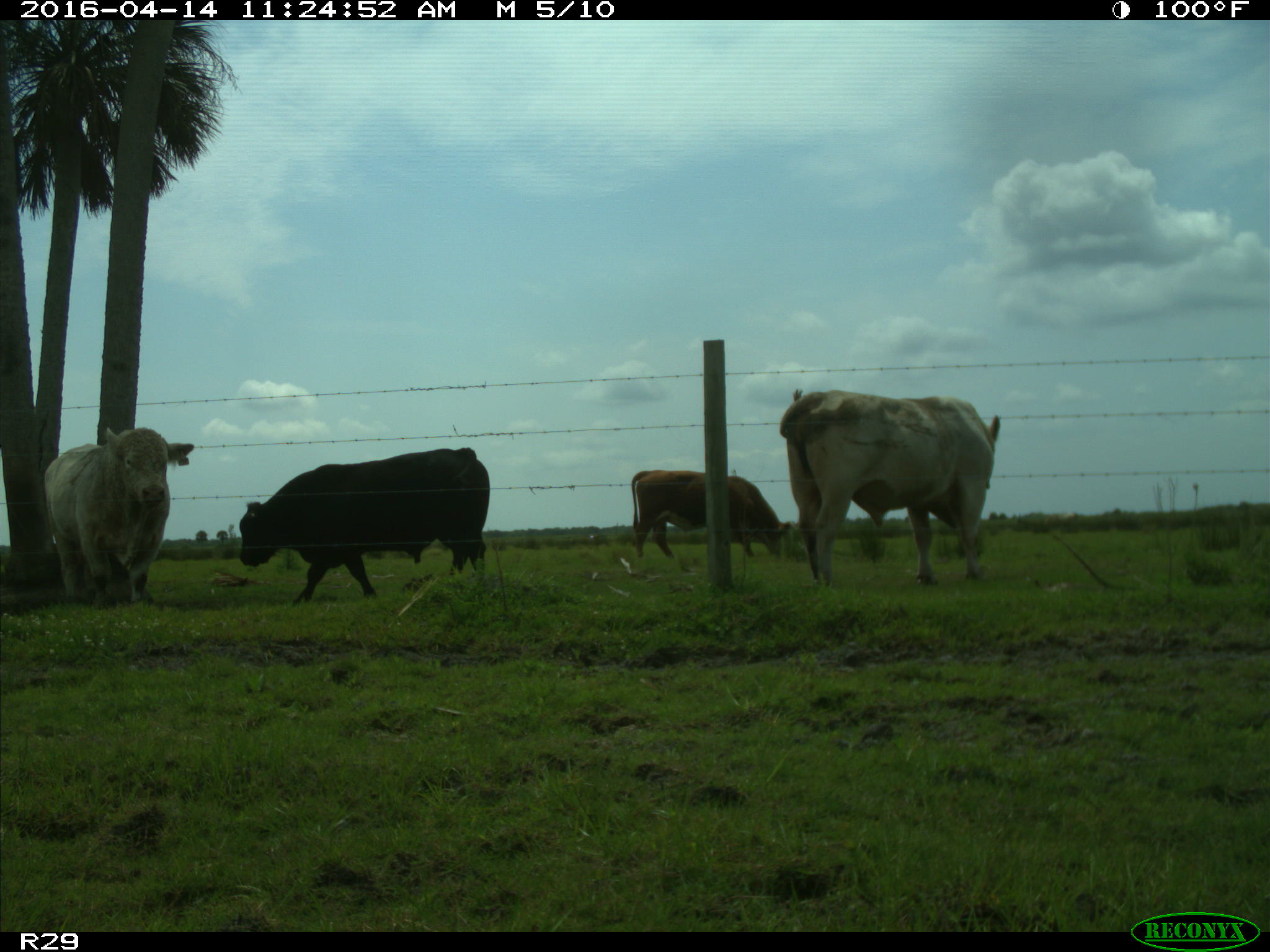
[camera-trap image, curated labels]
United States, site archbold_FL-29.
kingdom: Animalia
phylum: Chordata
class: Mammalia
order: Artiodactyla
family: Bovidae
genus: Bos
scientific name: Bos taurus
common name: domestic cow